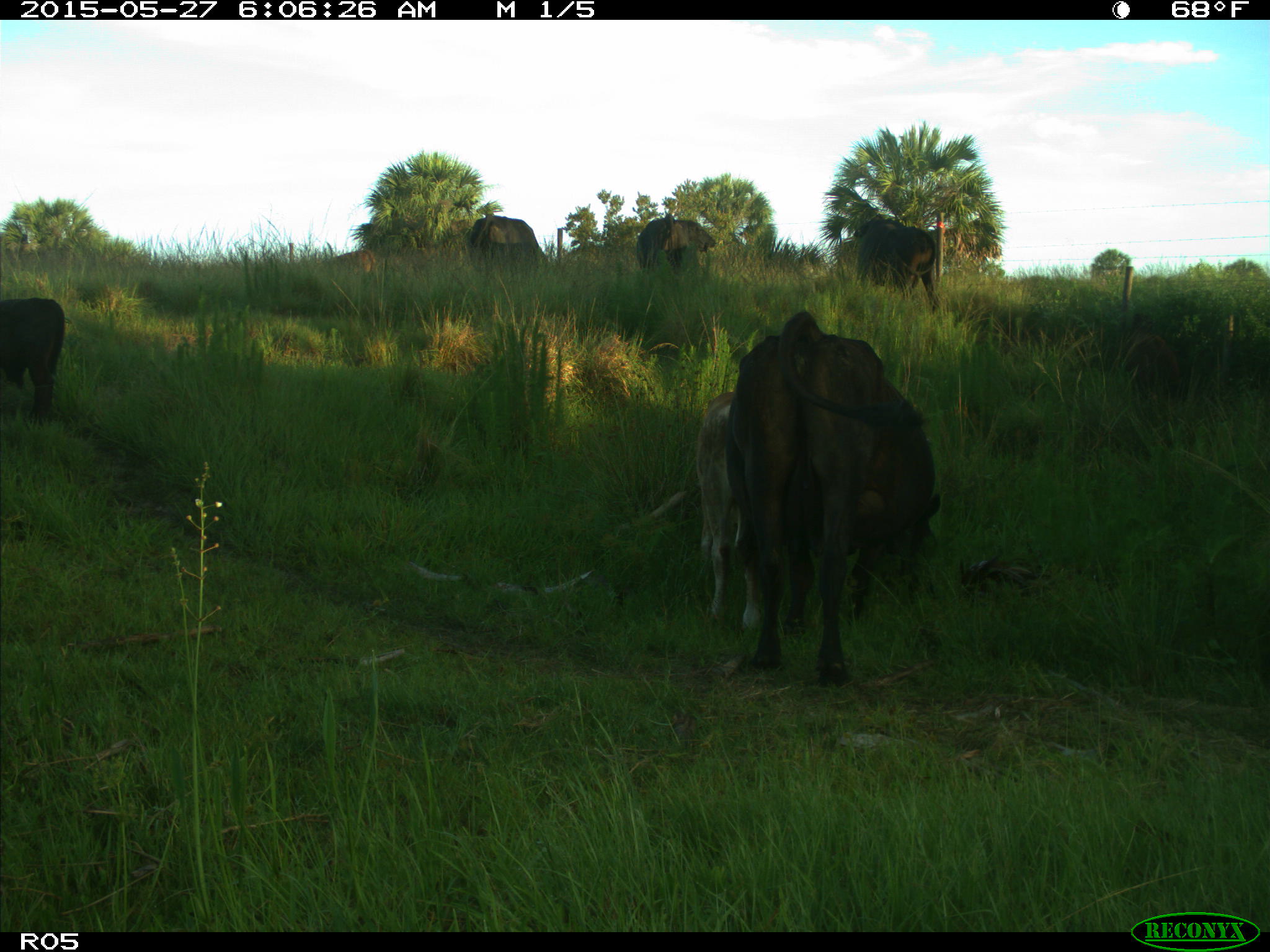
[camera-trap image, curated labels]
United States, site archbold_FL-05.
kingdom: Animalia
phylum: Chordata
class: Mammalia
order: Artiodactyla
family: Bovidae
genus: Bos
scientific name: Bos taurus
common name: domestic cow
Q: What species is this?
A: Bos taurus (domestic cow).